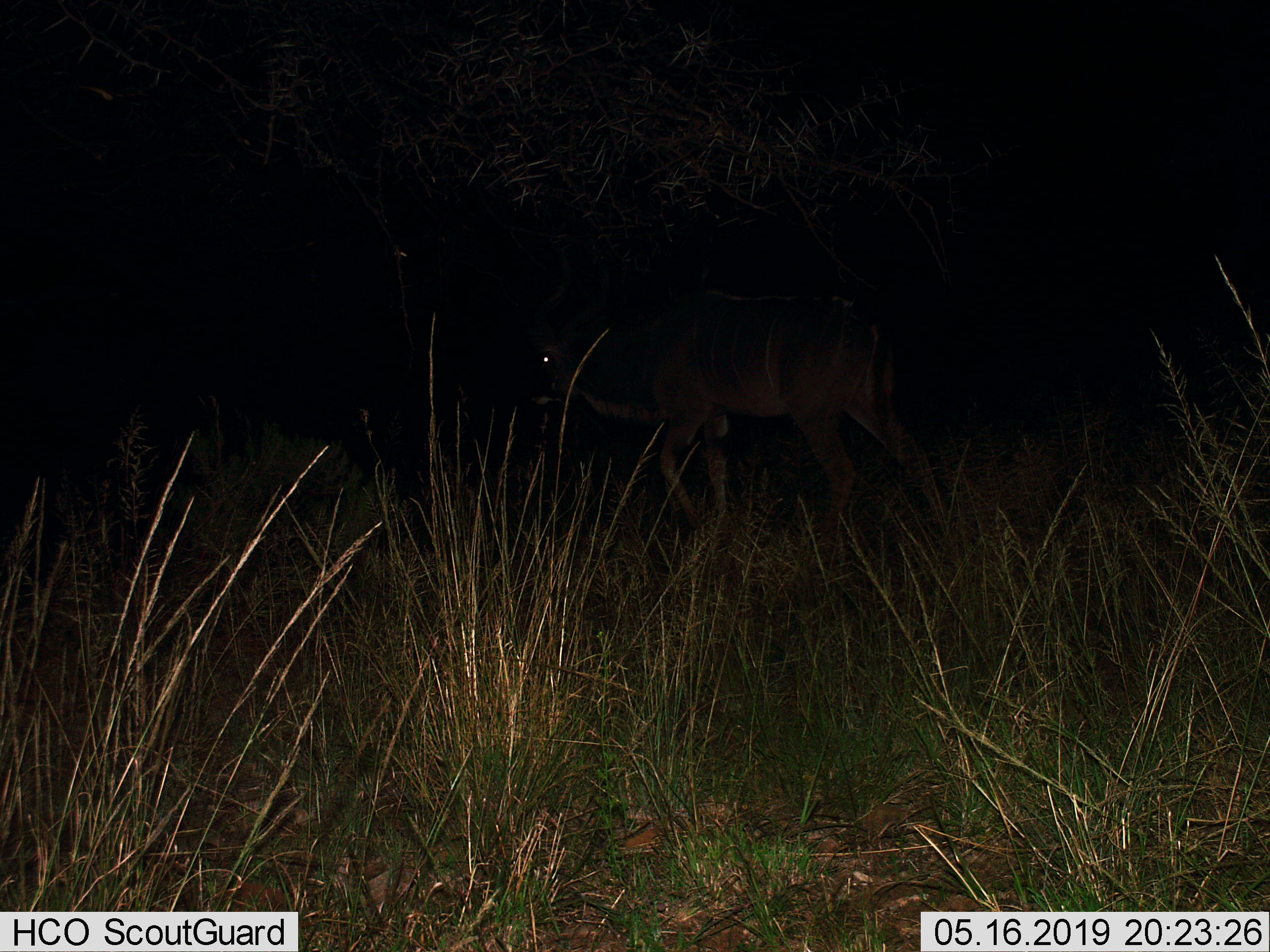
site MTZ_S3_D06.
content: unidentified animal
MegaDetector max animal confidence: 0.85